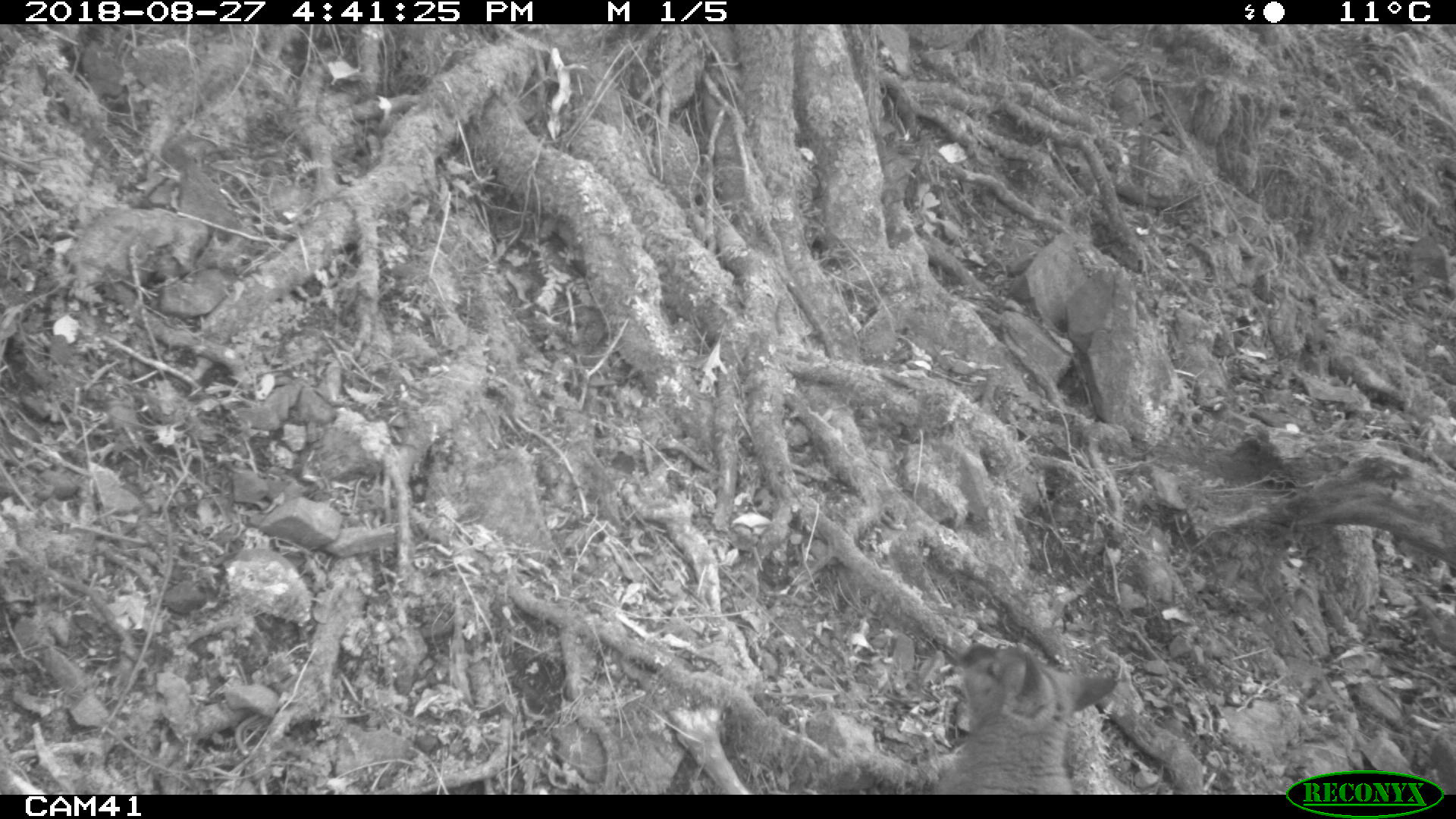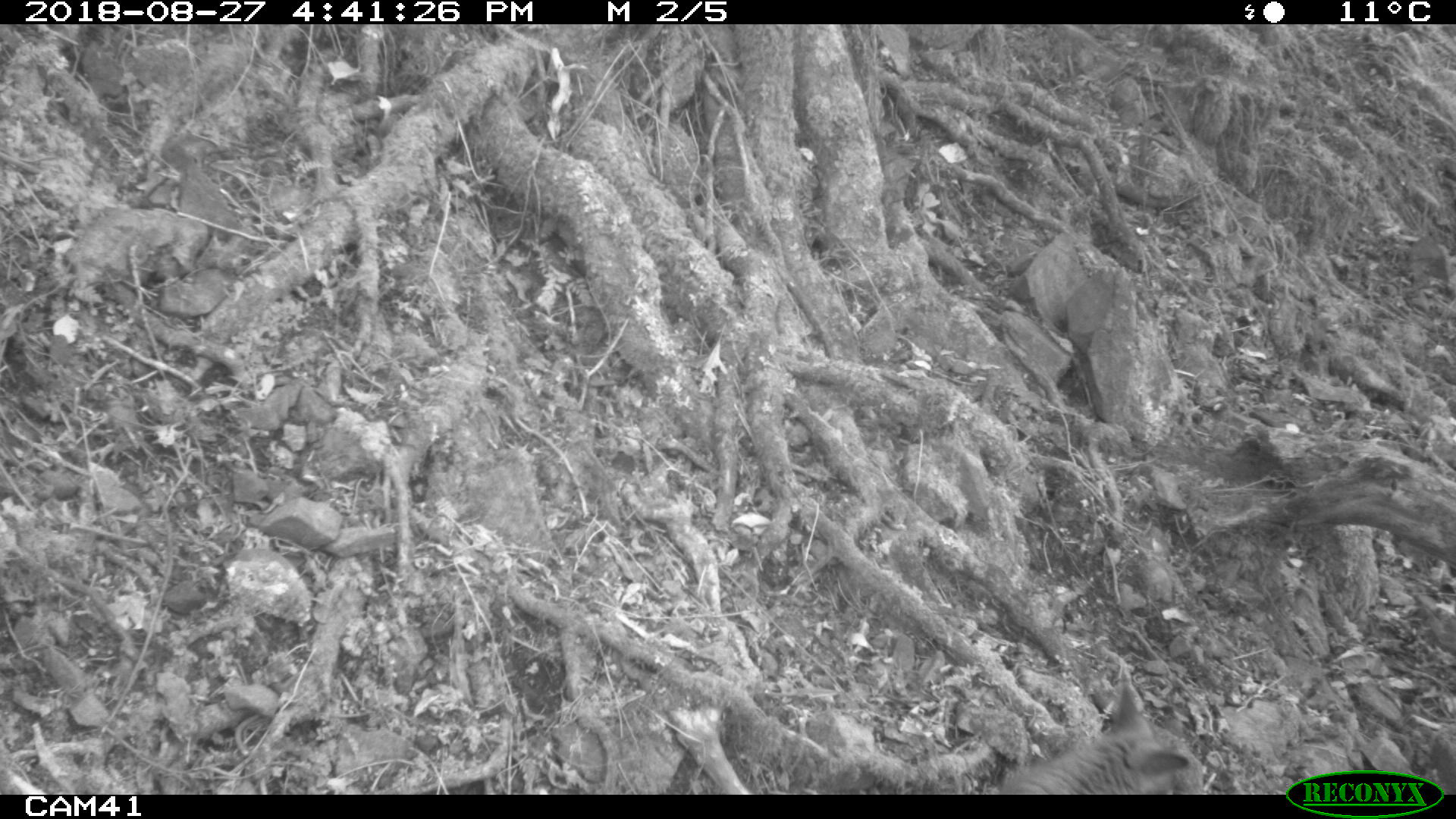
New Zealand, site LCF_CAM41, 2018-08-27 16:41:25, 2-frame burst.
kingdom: Animalia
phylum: Chordata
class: Mammalia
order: Diprotodontia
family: Macropodidae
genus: Notamacropus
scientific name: Notamacropus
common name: wallaby